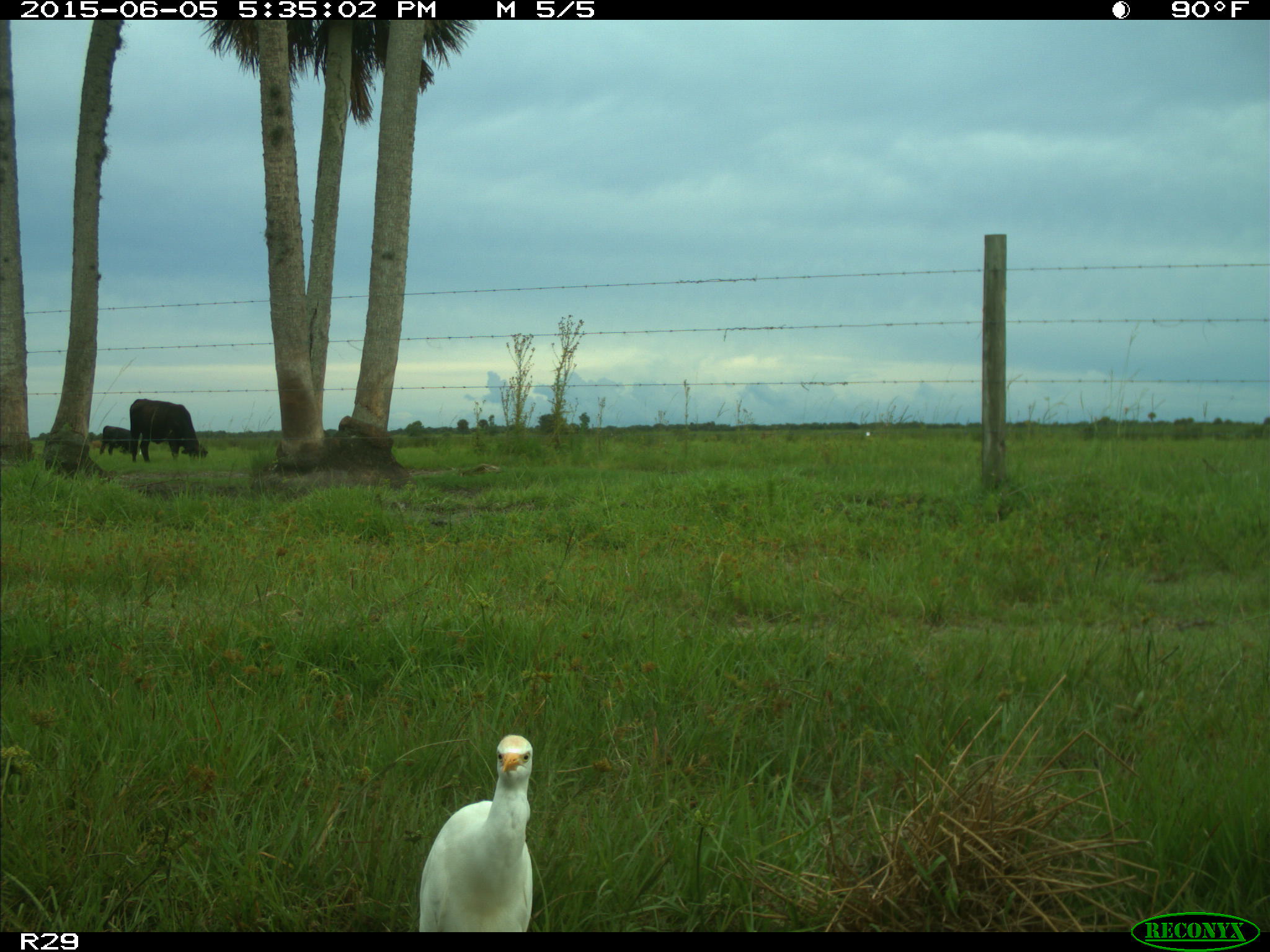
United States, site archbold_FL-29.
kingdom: Animalia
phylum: Chordata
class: Mammalia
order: Artiodactyla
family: Bovidae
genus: Bos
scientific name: Bos taurus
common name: domestic cow